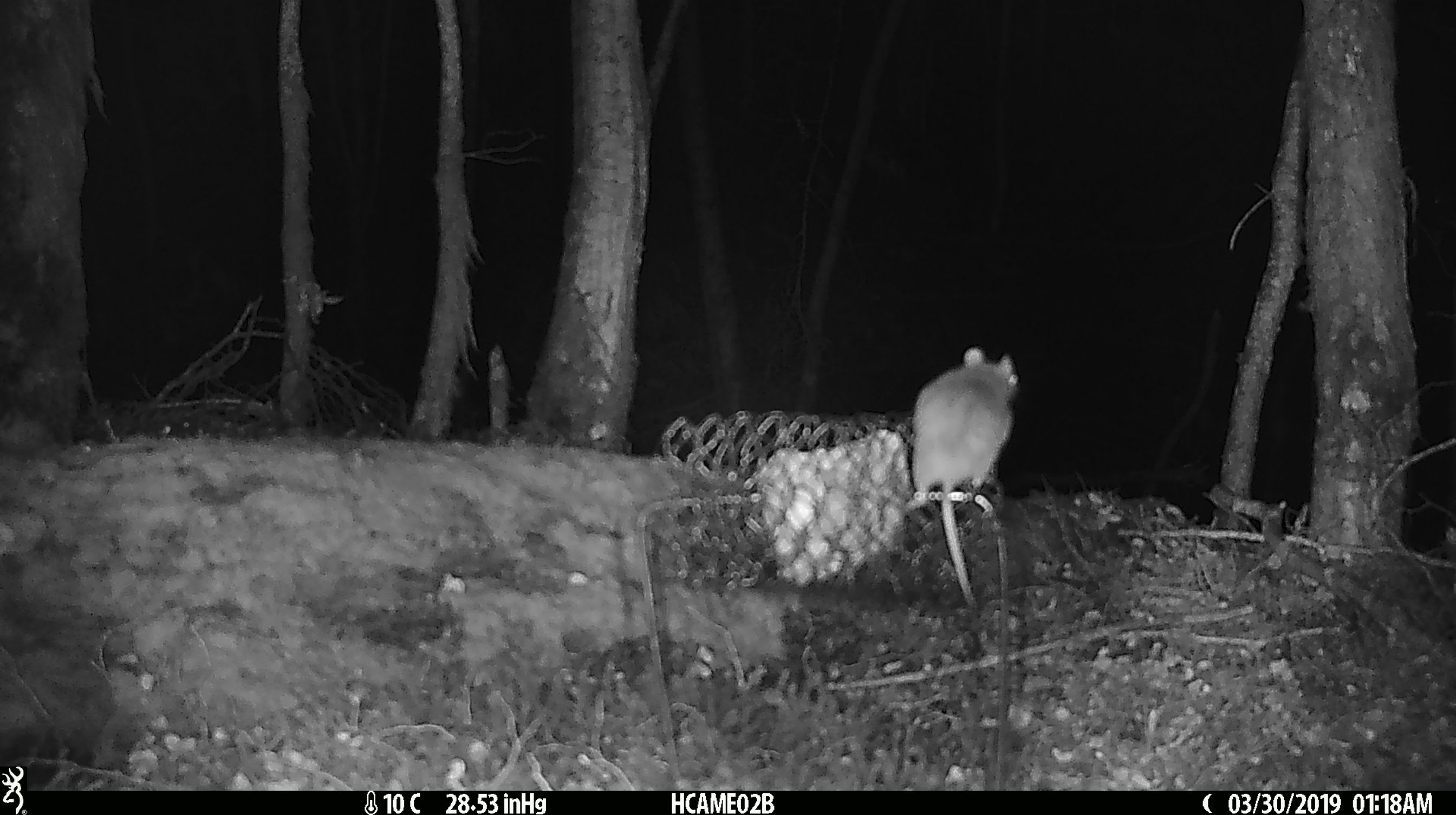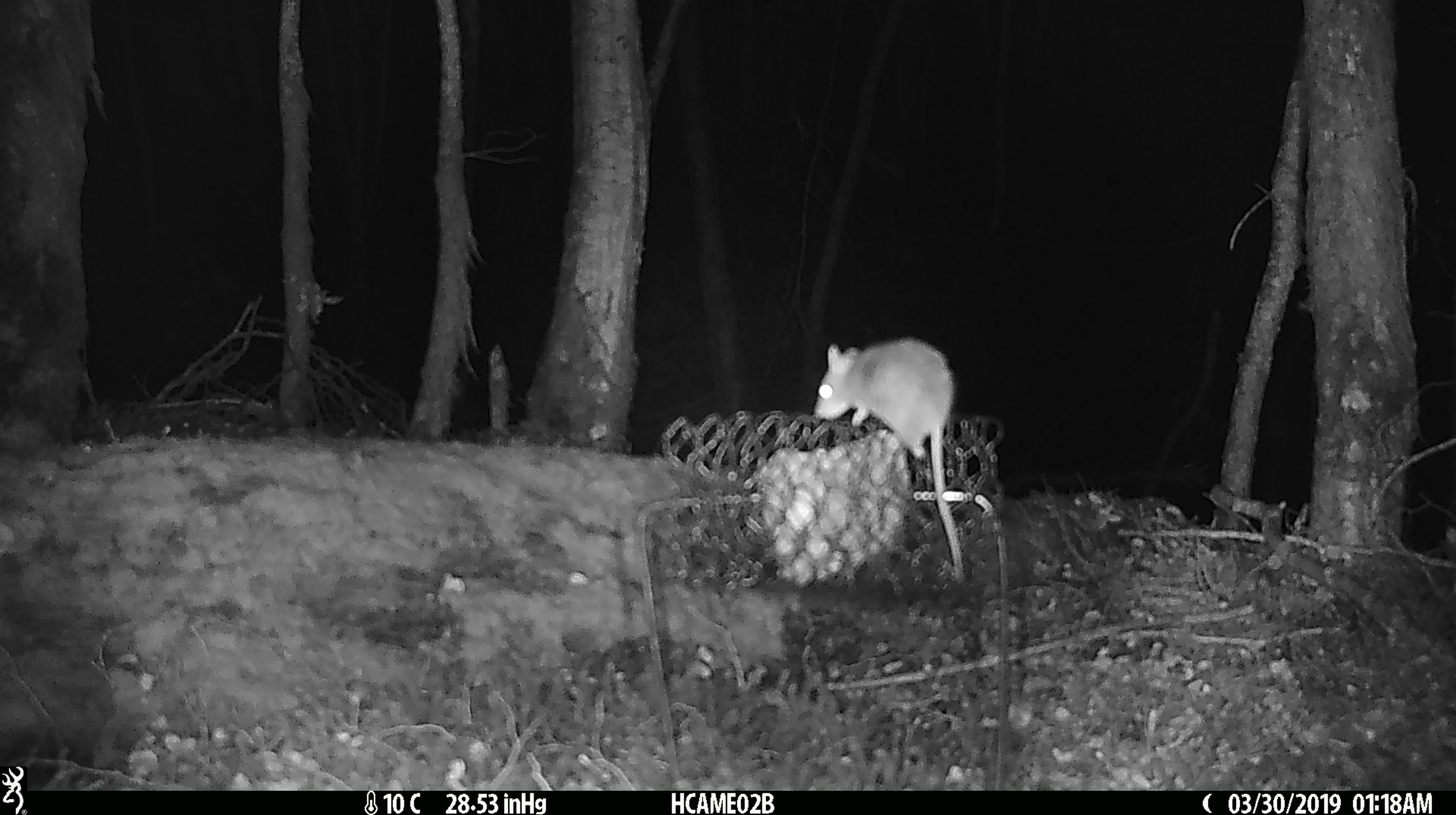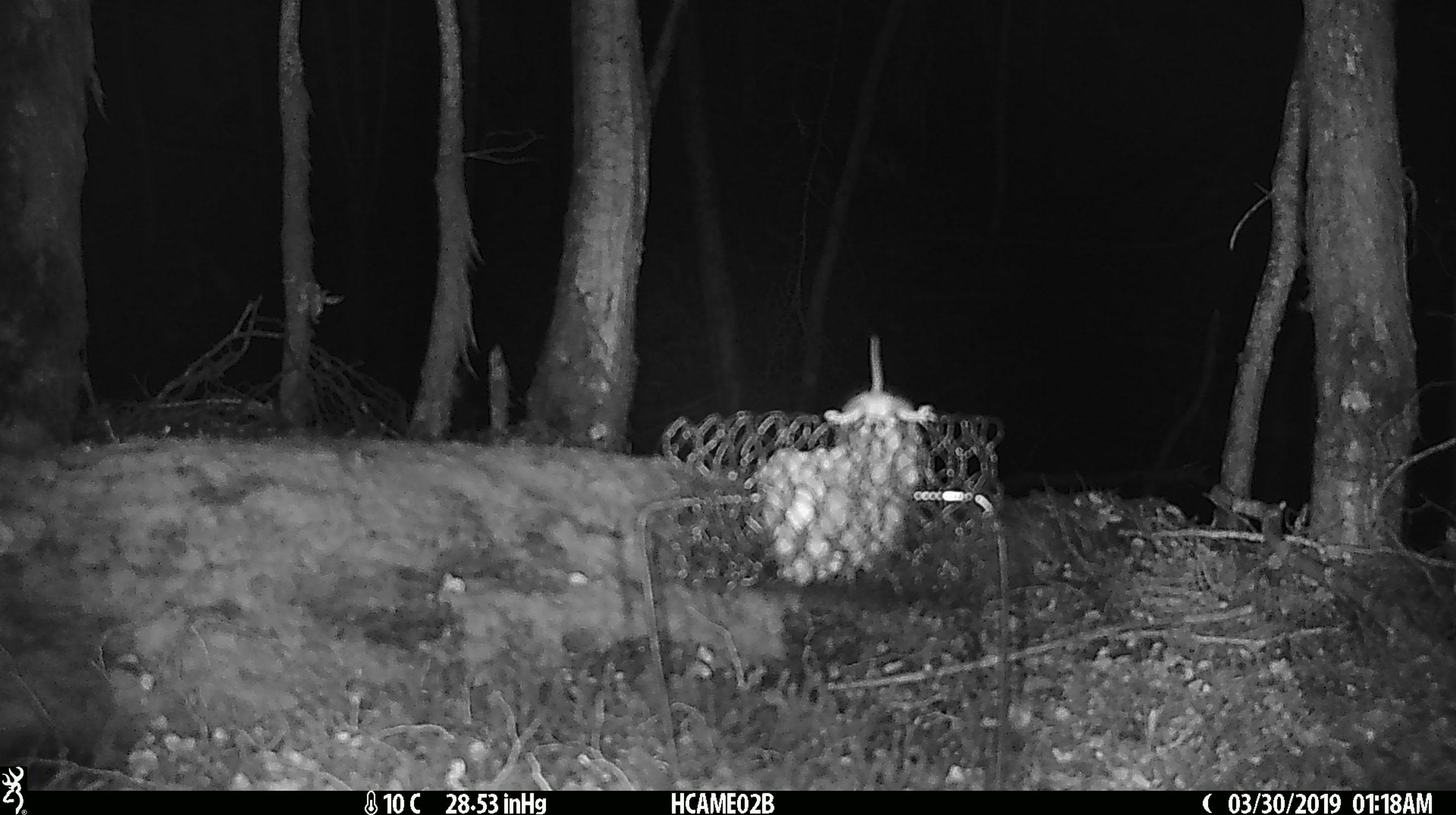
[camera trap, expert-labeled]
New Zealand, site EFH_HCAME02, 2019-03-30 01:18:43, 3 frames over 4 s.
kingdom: Animalia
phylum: Chordata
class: Mammalia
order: Rodentia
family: Muridae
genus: Mus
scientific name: Mus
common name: mouse